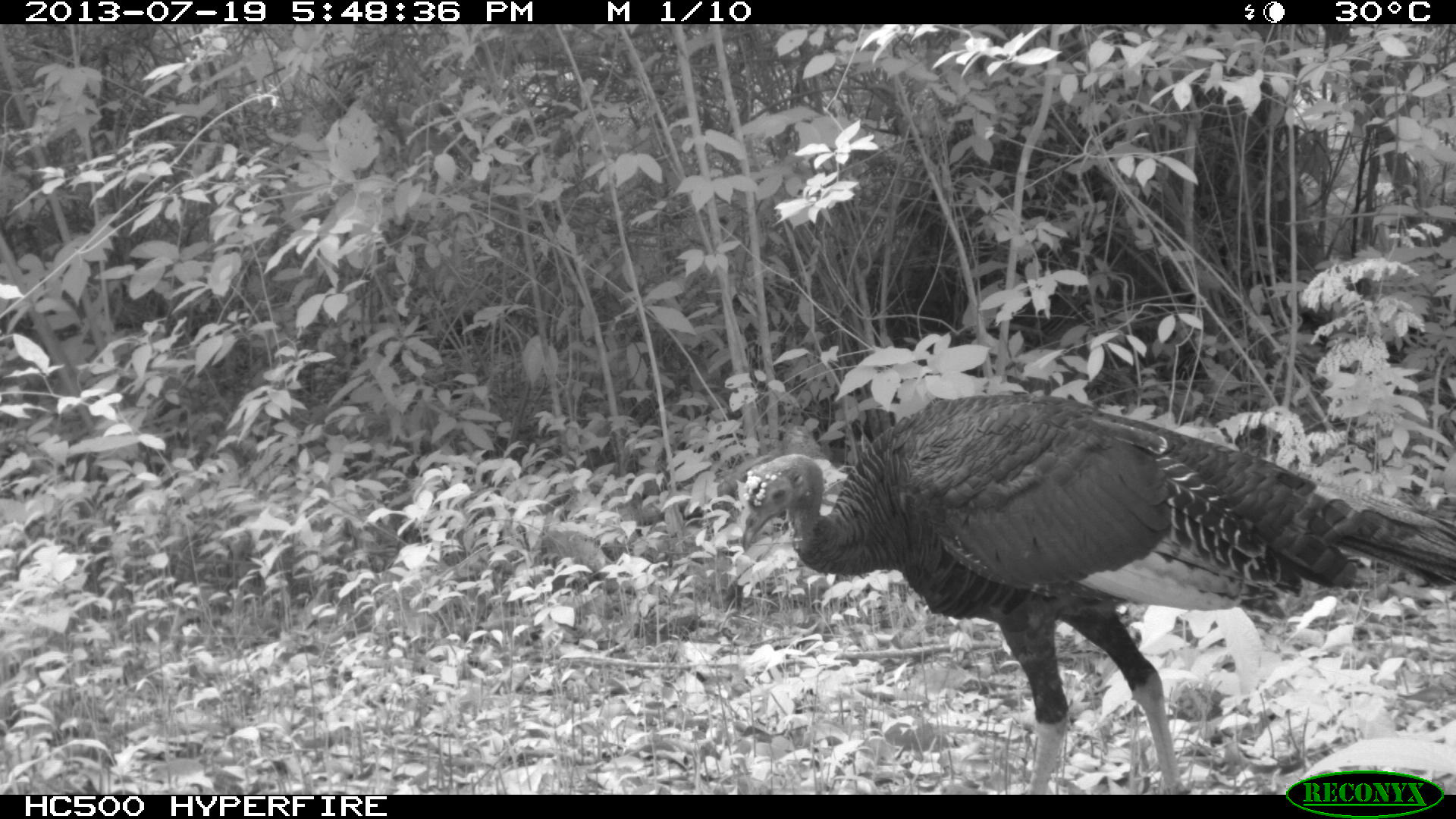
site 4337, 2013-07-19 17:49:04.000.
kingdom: Animalia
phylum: Chordata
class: Aves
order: Galliformes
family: Phasianidae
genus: Meleagris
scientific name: Meleagris ocellata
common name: ocellated turkey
Meleagris ocellata (ocellated turkey), count 1, sex male.